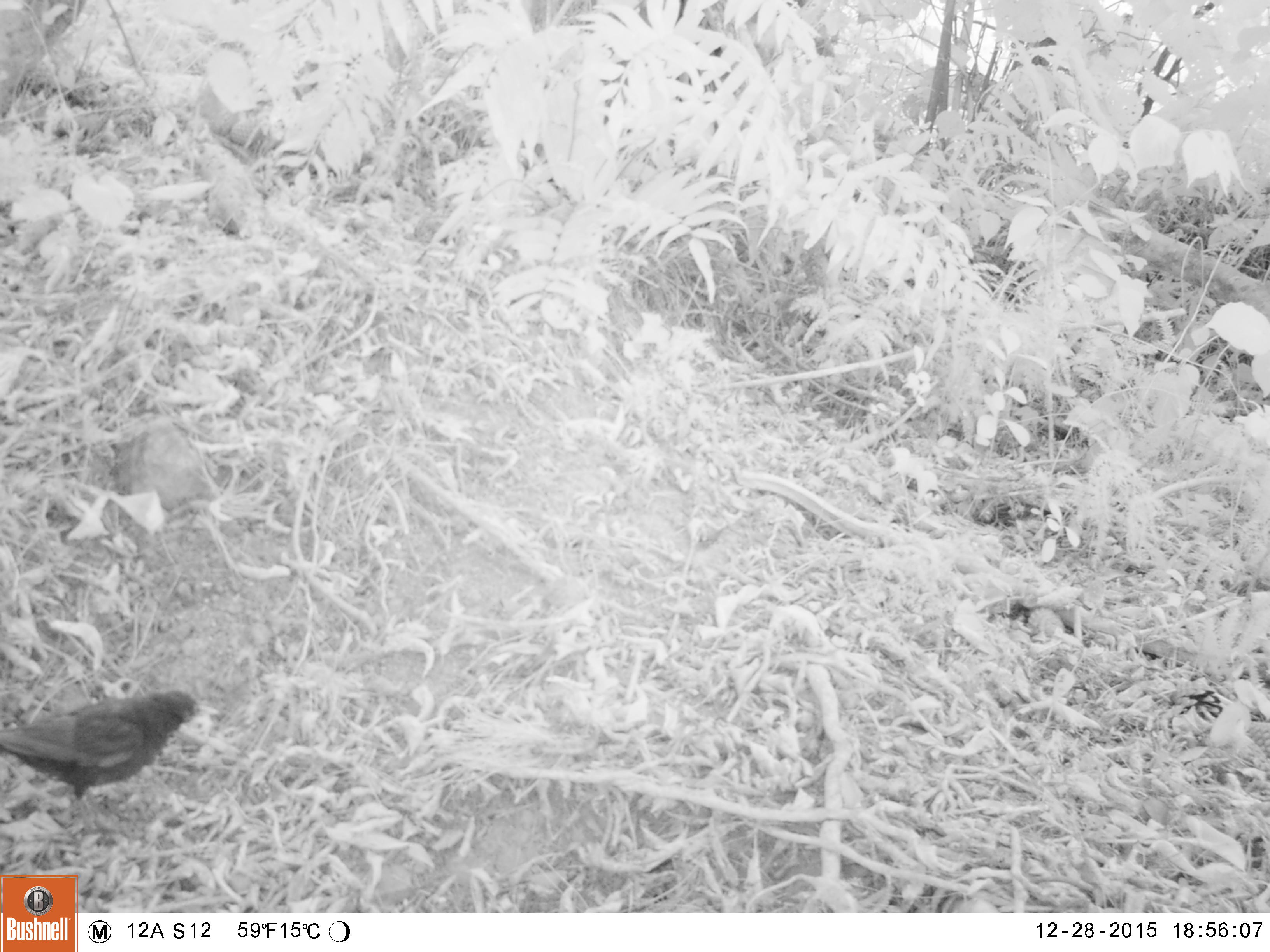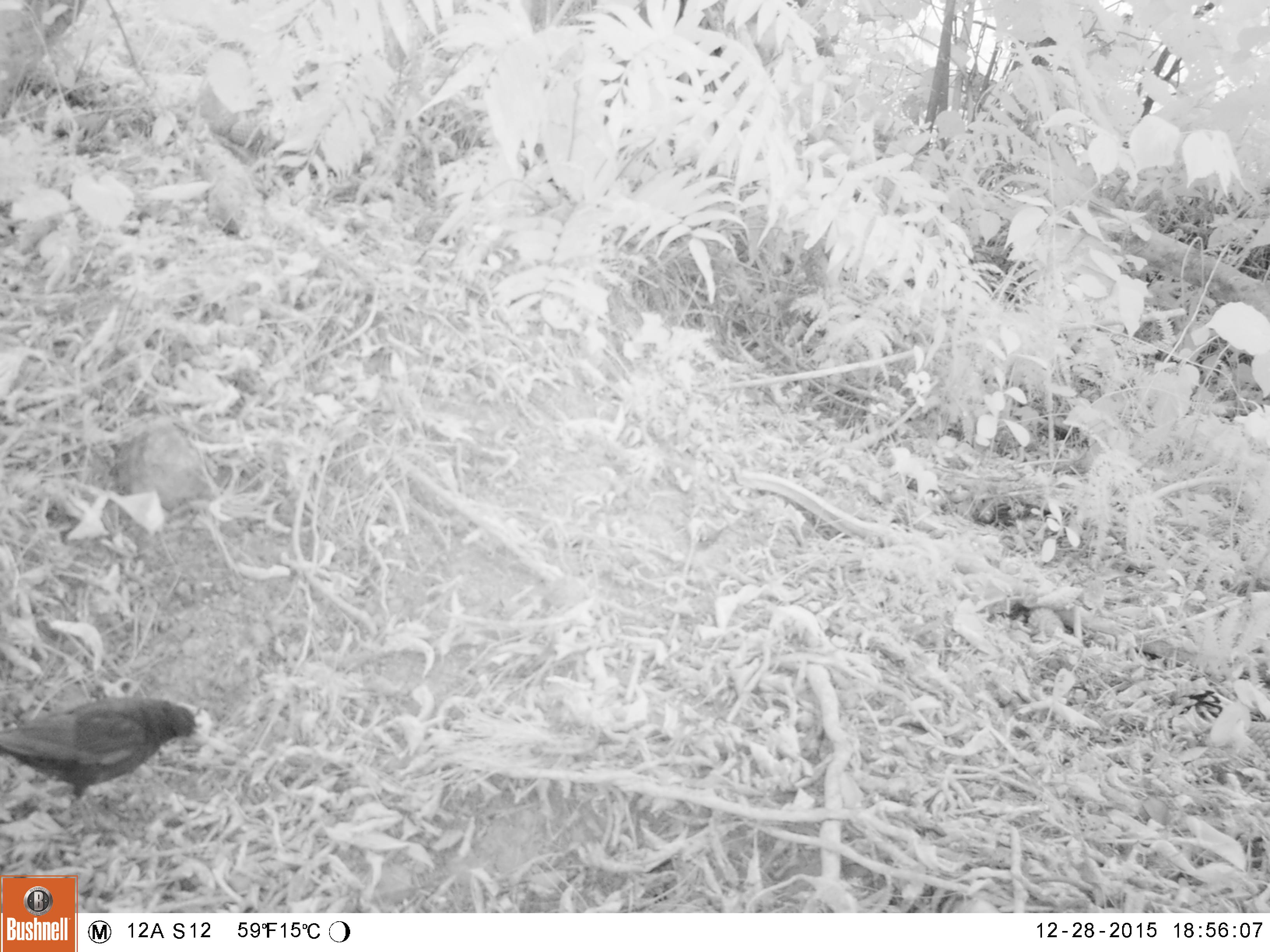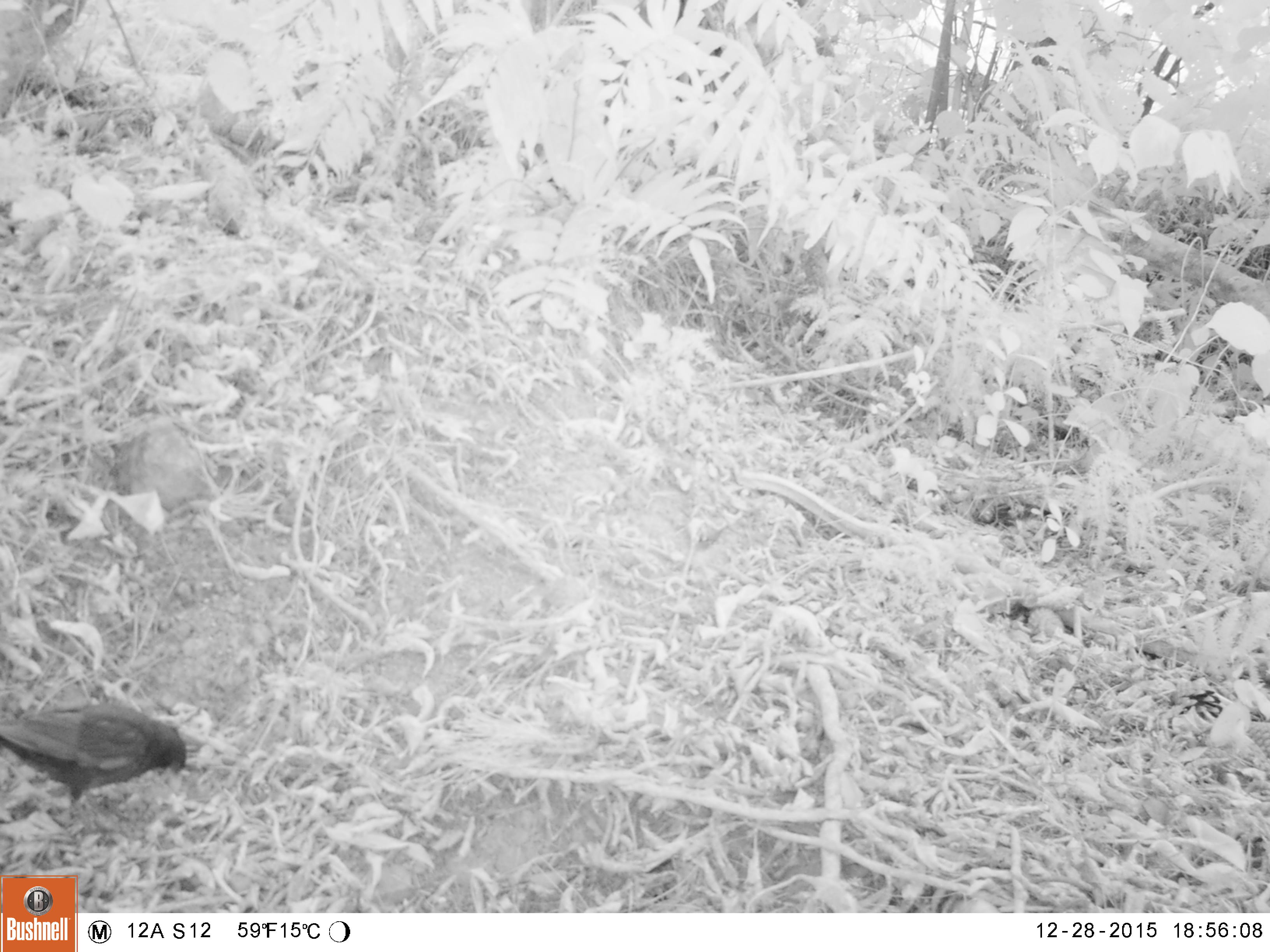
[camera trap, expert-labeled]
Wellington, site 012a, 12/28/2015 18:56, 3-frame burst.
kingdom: Animalia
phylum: Chordata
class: Aves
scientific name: Aves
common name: bird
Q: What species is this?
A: Bird (Aves).